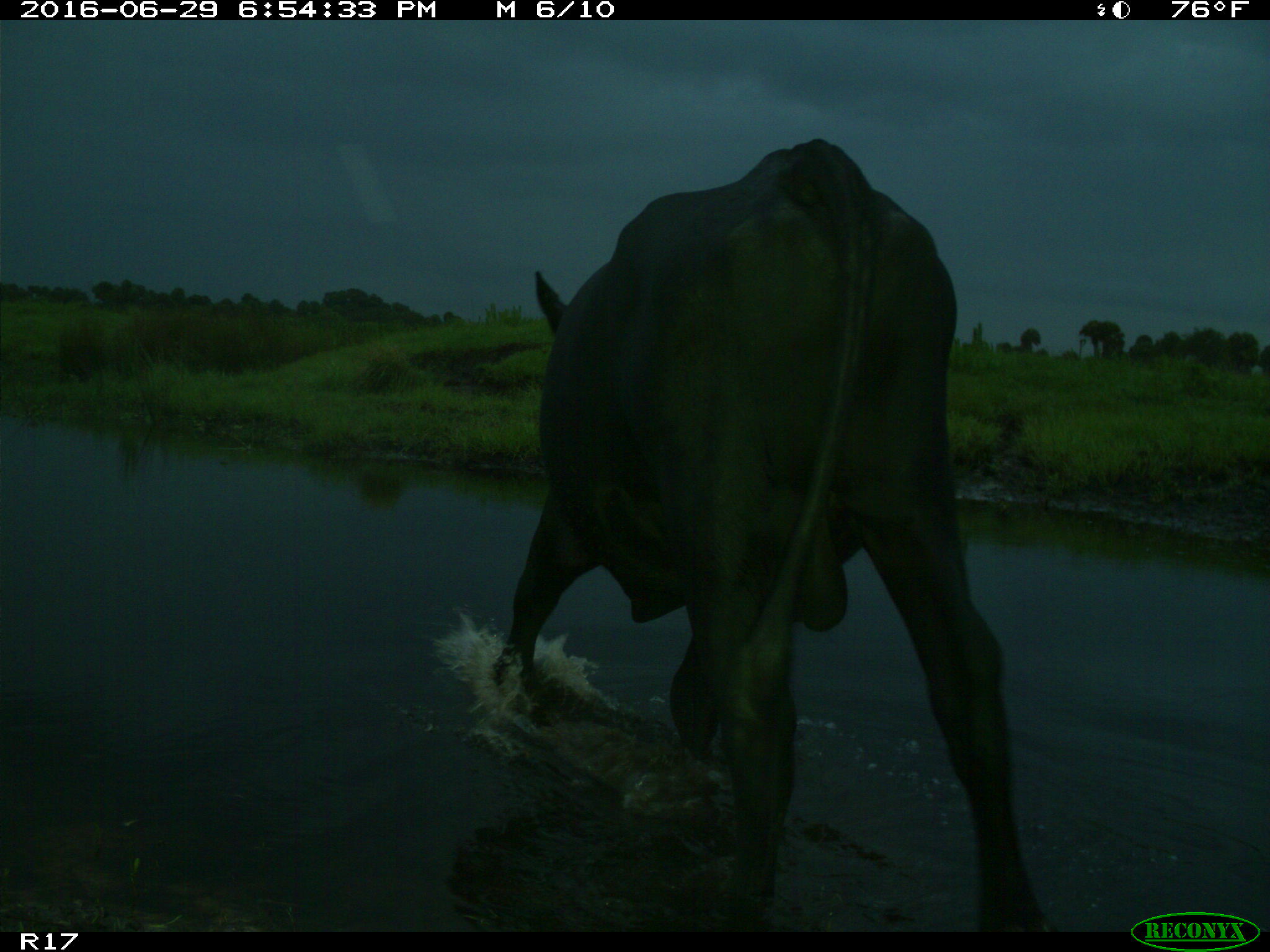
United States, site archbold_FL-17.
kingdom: Animalia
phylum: Chordata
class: Mammalia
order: Artiodactyla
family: Bovidae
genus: Bos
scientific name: Bos taurus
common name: domestic cow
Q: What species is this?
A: Bos taurus (domestic cow).